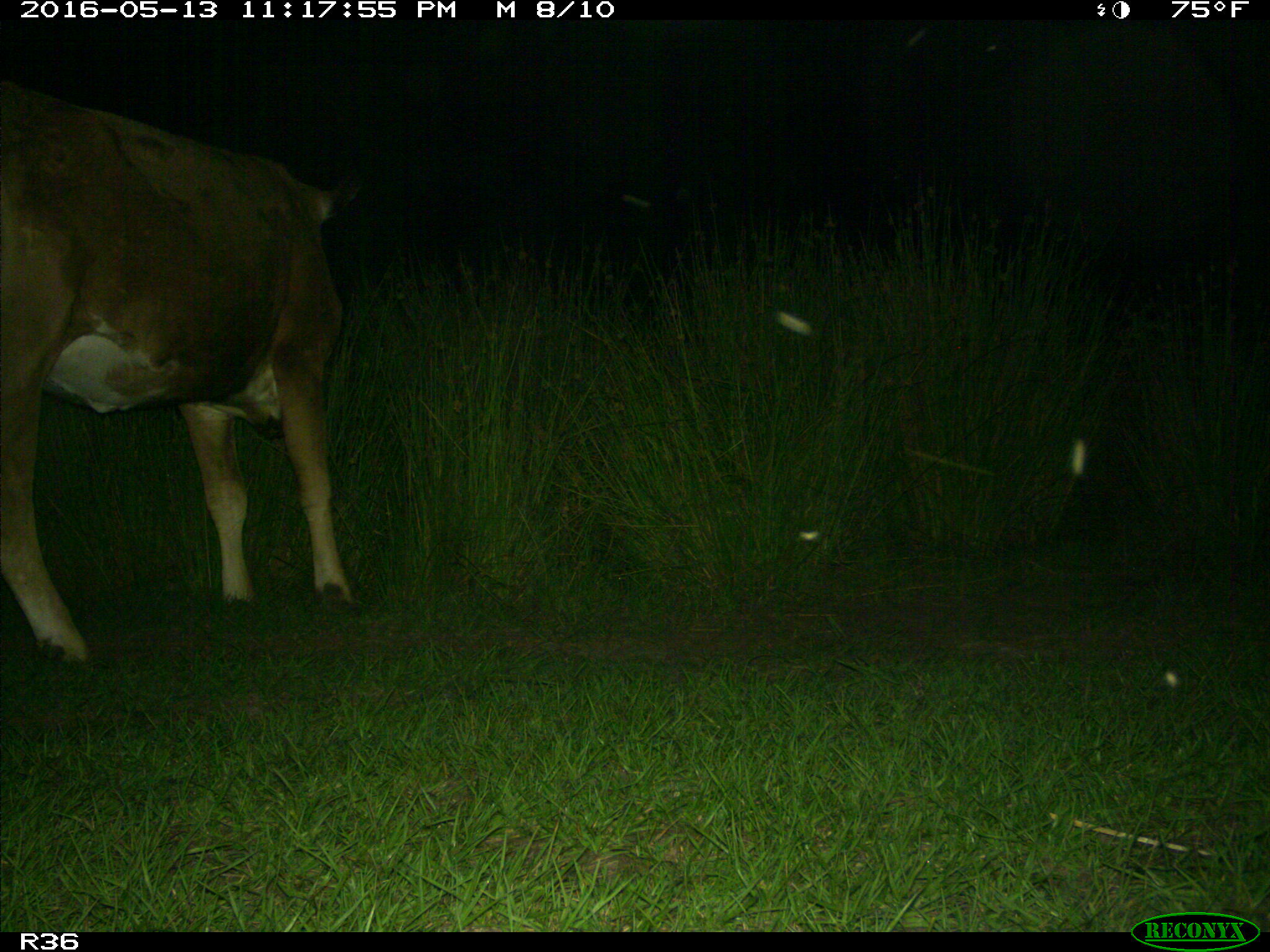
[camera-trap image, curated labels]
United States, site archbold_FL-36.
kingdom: Animalia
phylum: Chordata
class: Mammalia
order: Artiodactyla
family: Bovidae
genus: Bos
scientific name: Bos taurus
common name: domestic cow